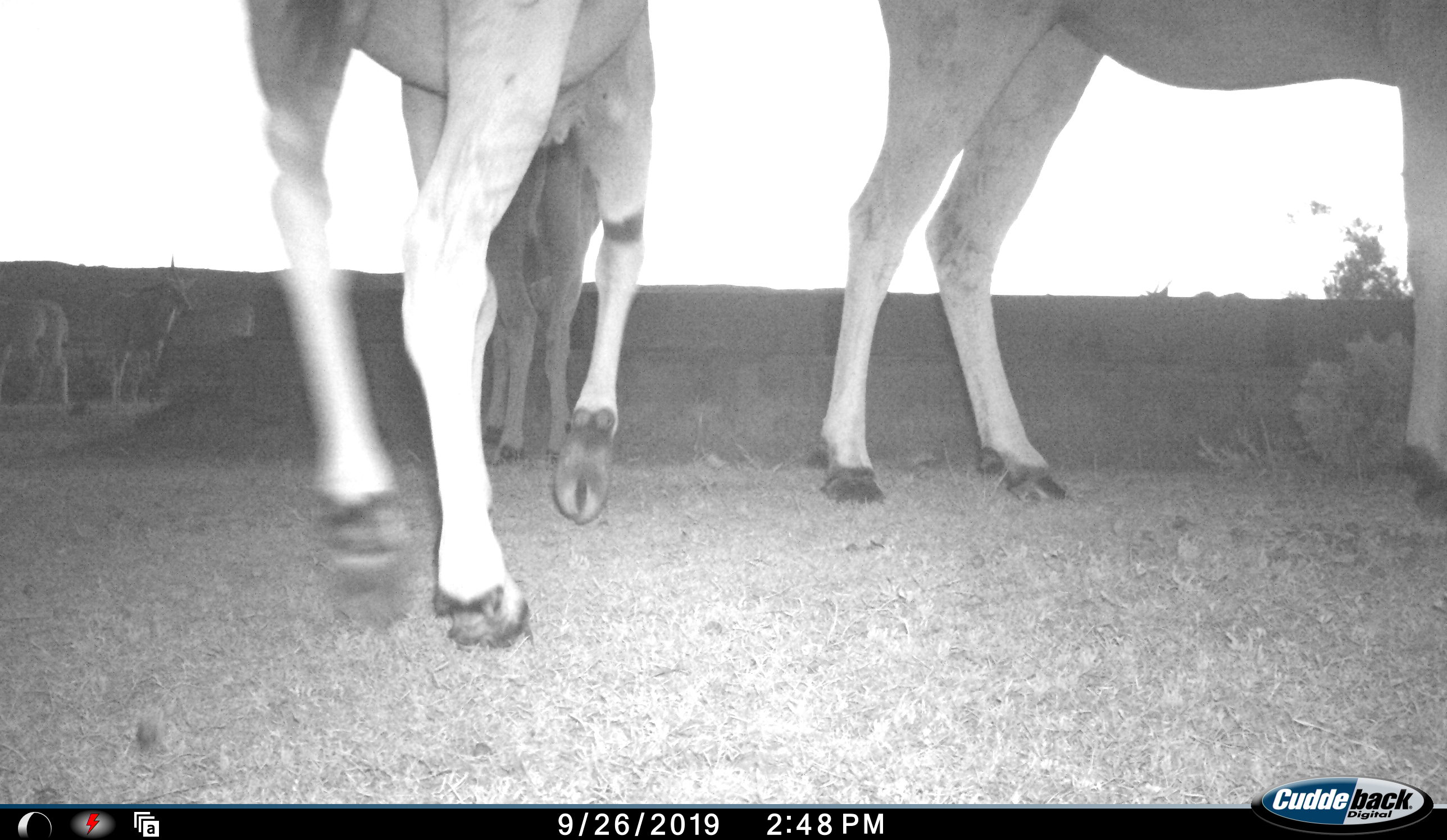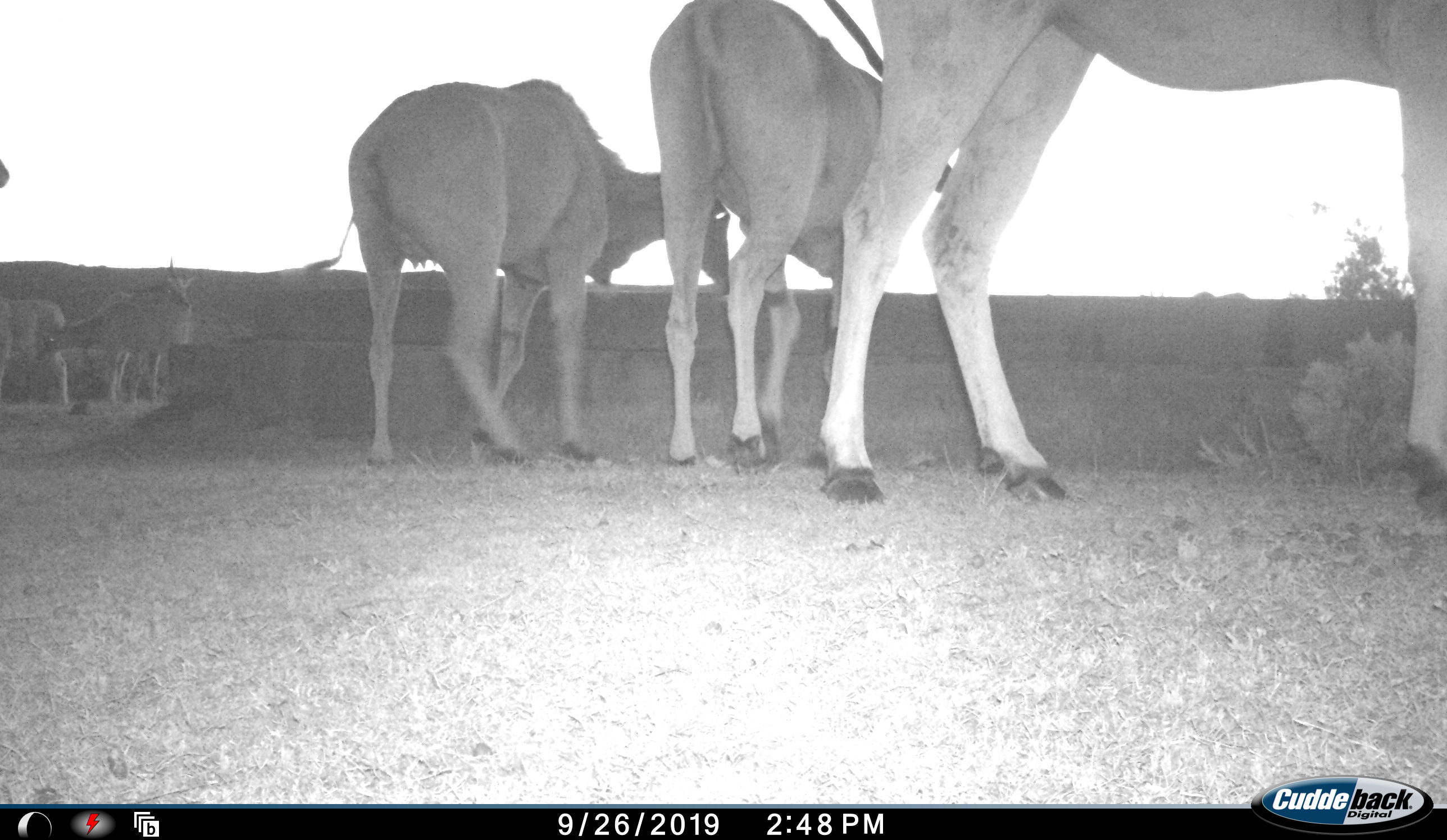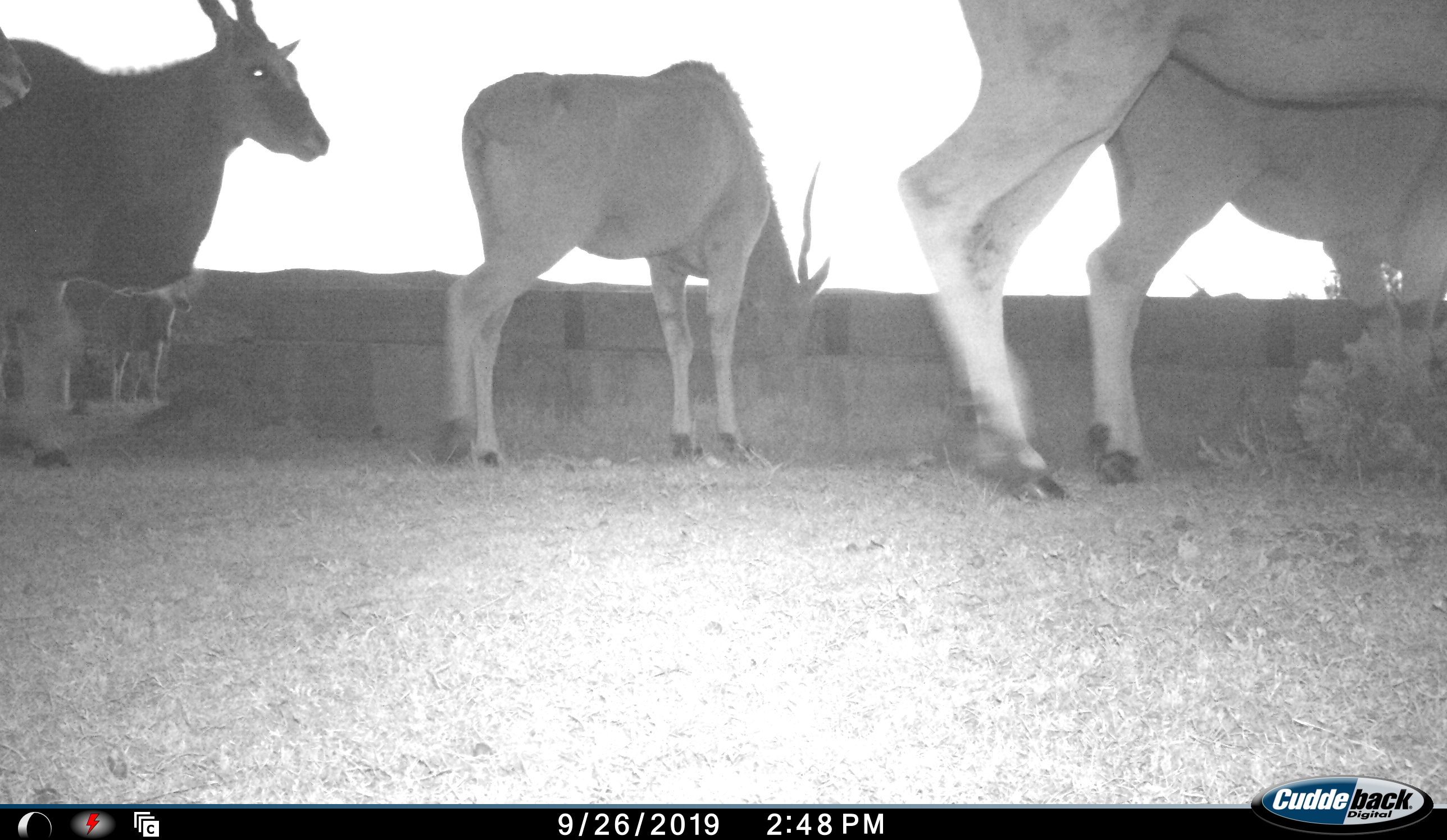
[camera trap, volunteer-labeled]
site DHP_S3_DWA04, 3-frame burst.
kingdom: Animalia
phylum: Chordata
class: Mammalia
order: Artiodactyla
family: Bovidae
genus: Tragelaphus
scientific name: Tragelaphus oryx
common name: eland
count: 6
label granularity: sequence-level